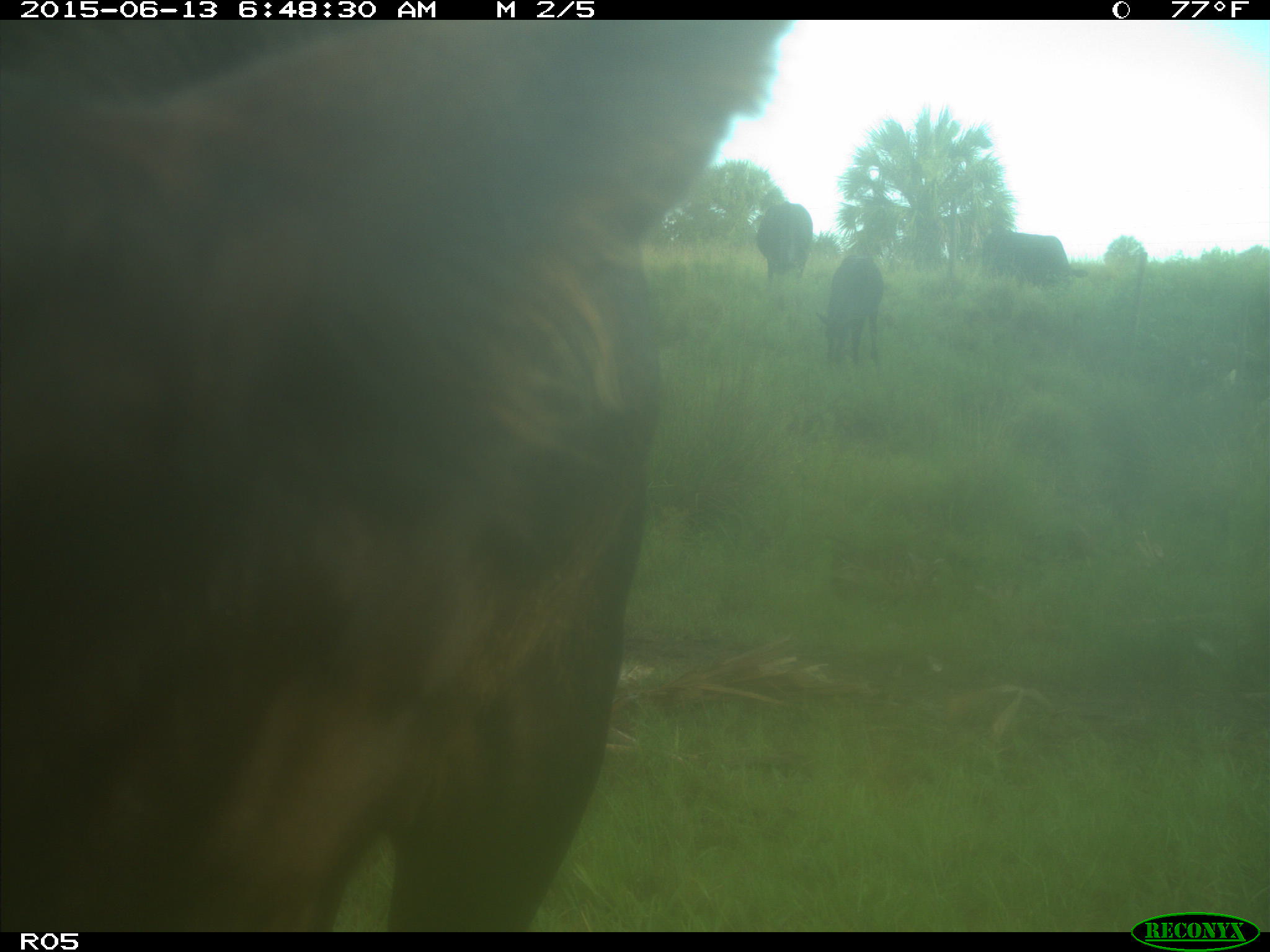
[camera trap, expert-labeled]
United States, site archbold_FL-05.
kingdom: Animalia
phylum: Chordata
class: Mammalia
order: Artiodactyla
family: Bovidae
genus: Bos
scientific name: Bos taurus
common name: domestic cow